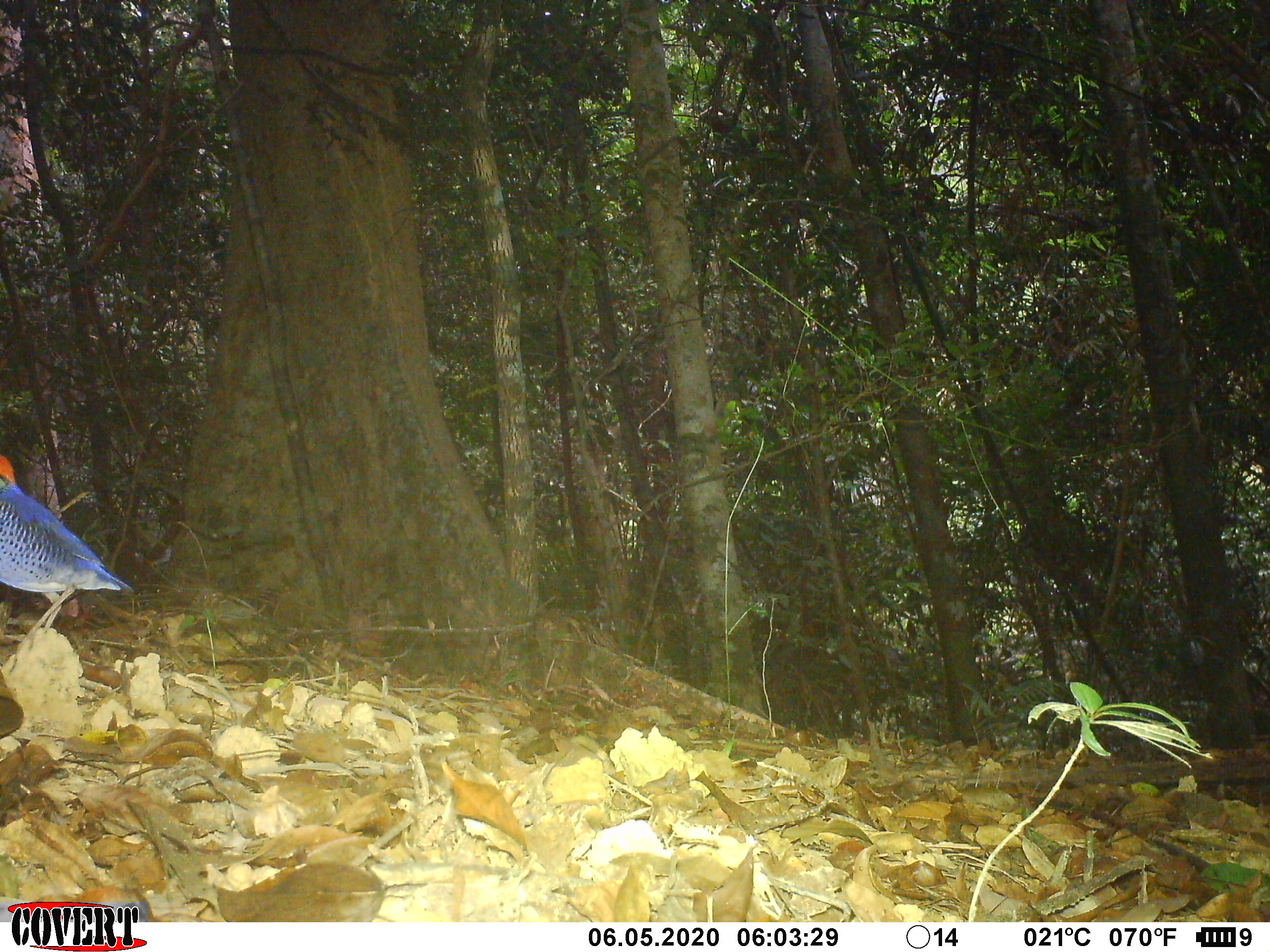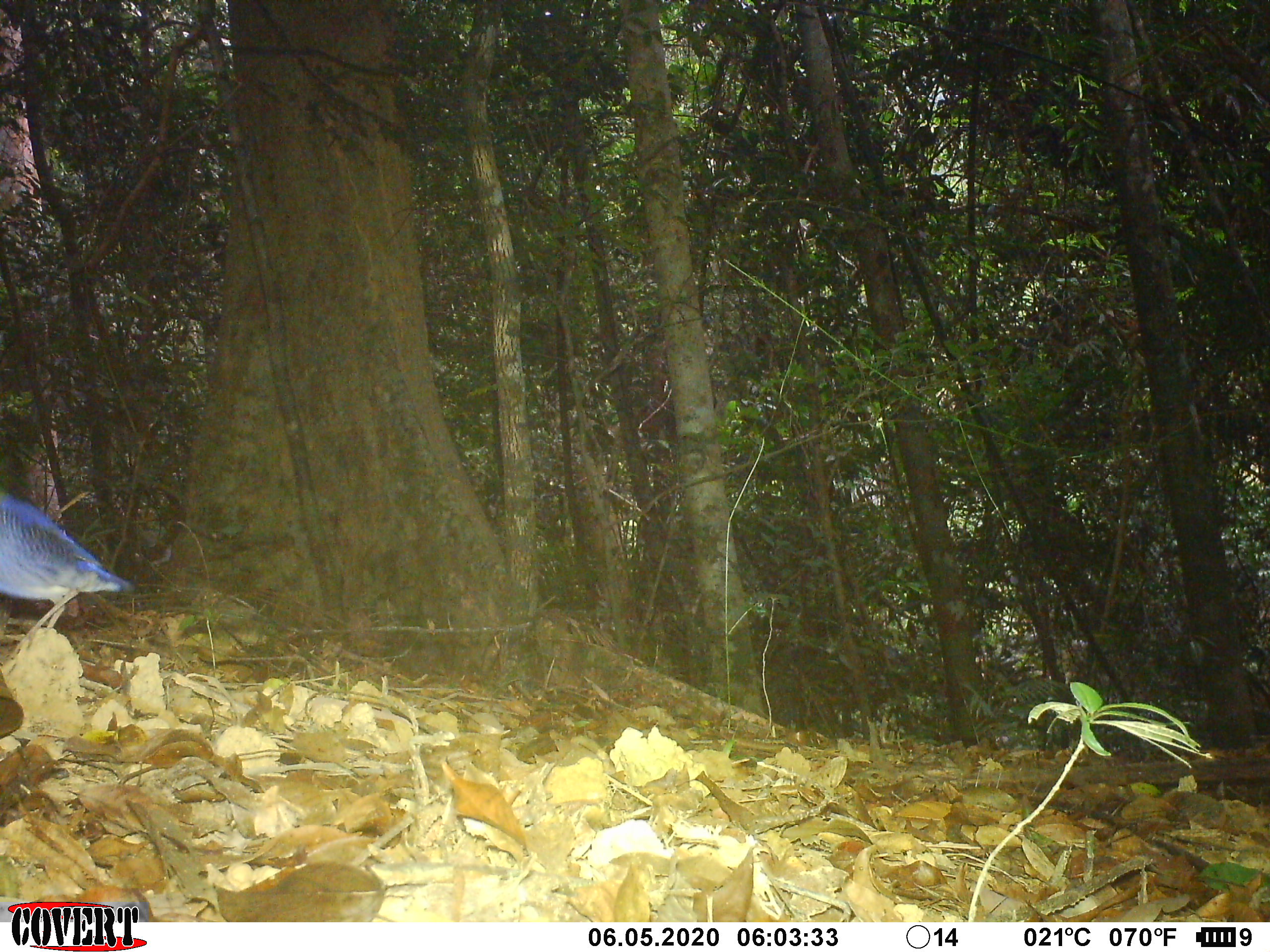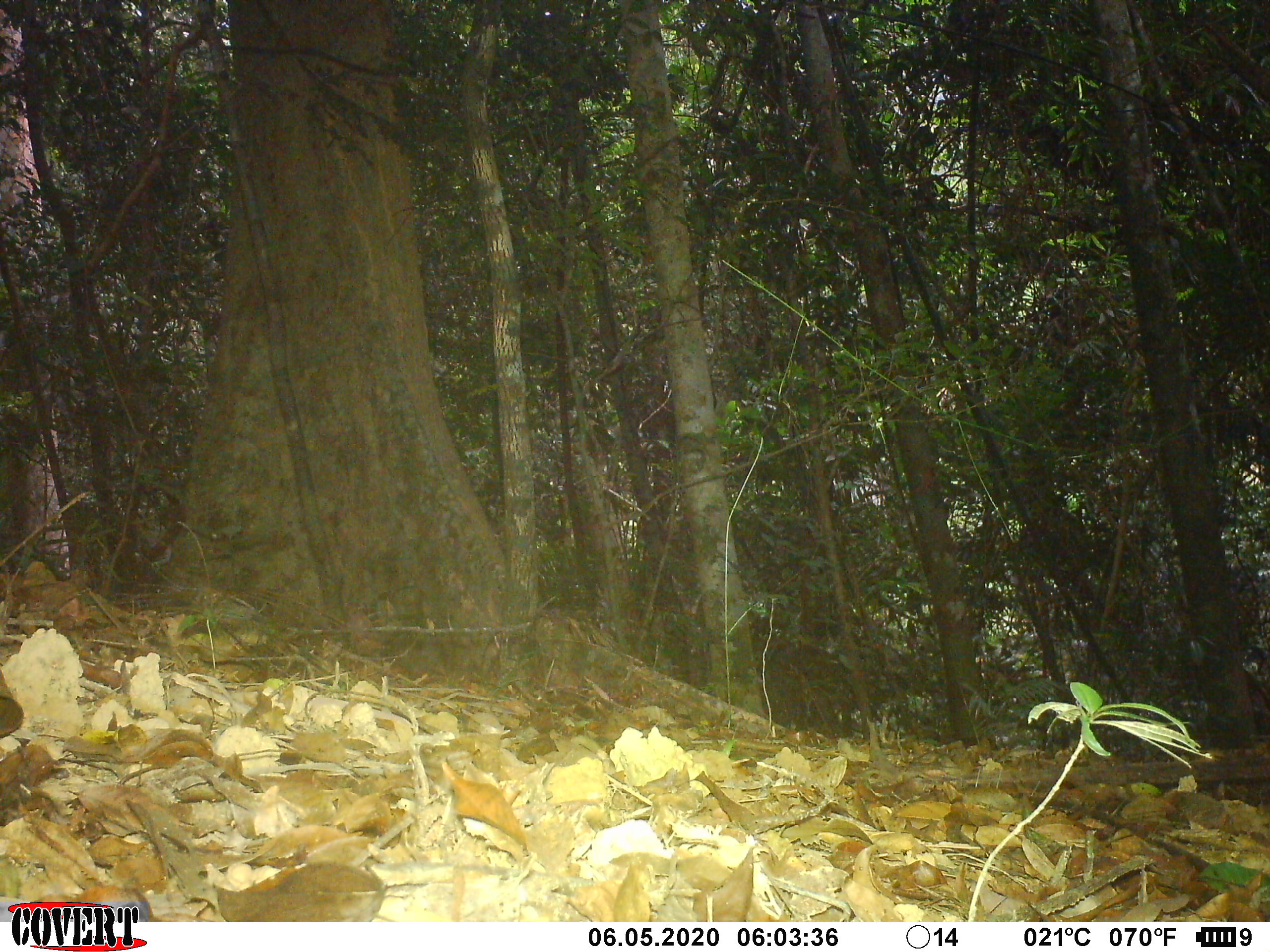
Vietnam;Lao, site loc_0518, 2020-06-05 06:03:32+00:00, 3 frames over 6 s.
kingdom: Animalia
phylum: Chordata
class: Aves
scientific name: Aves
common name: bird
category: unidentified bird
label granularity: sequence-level